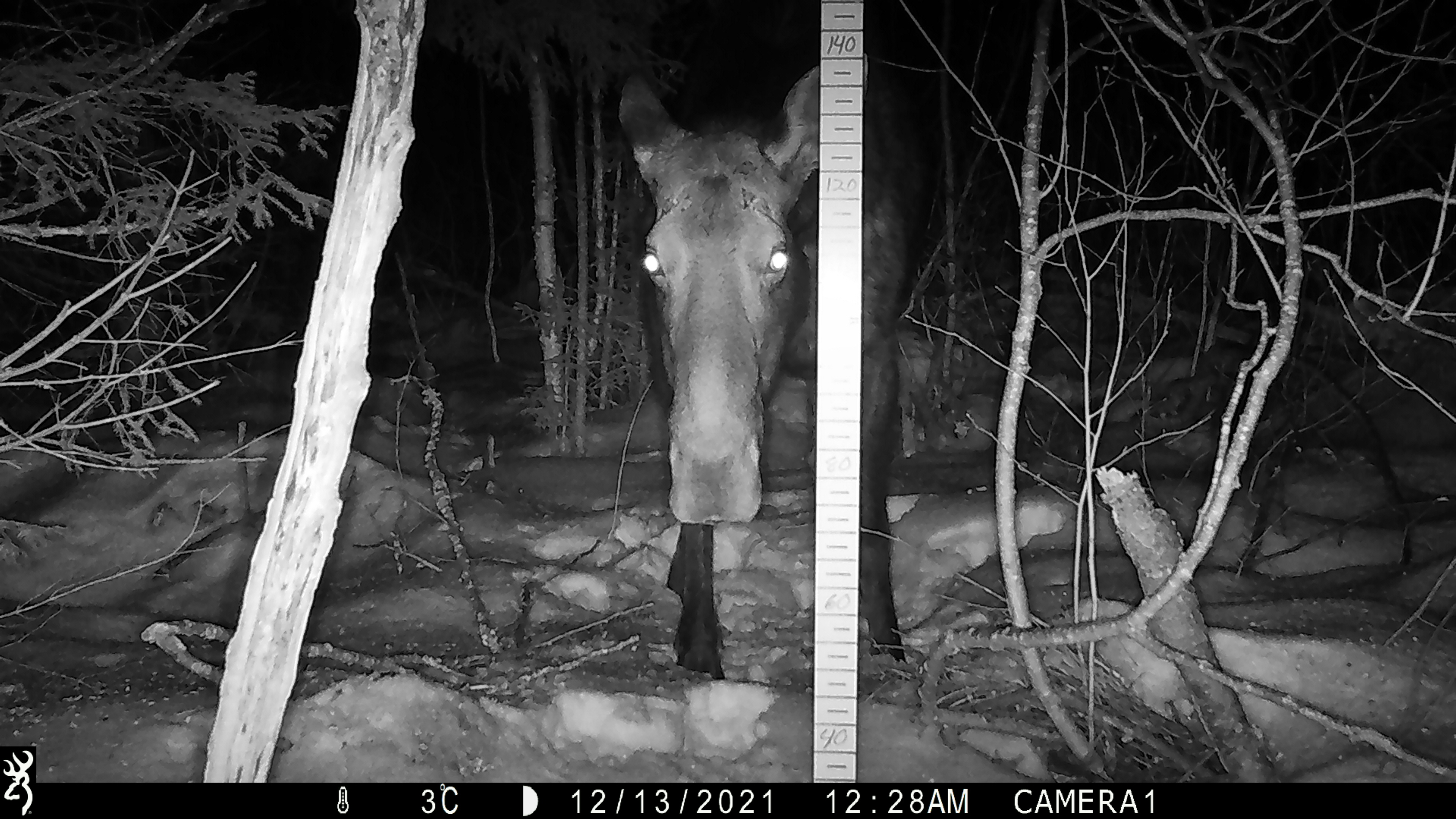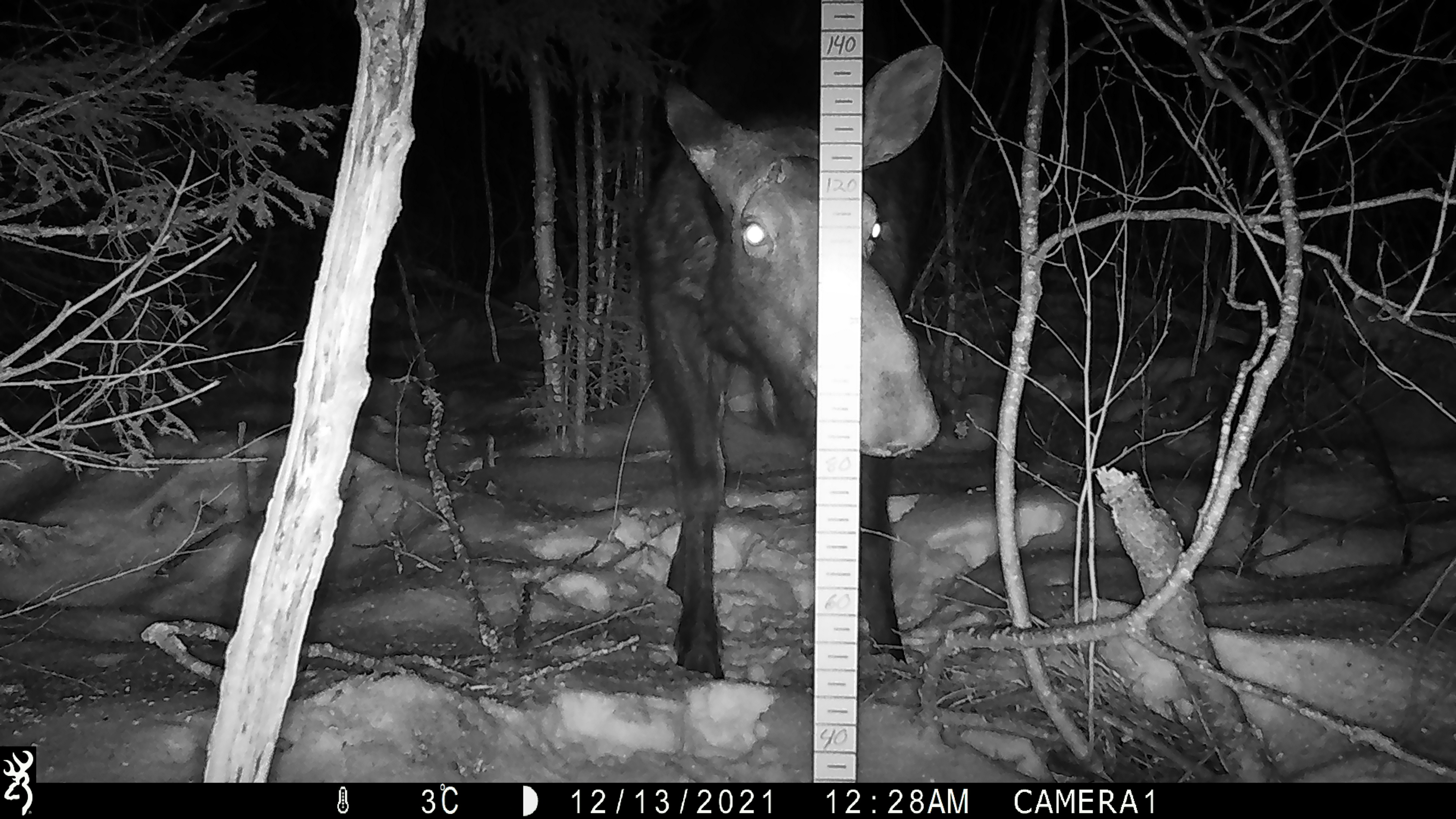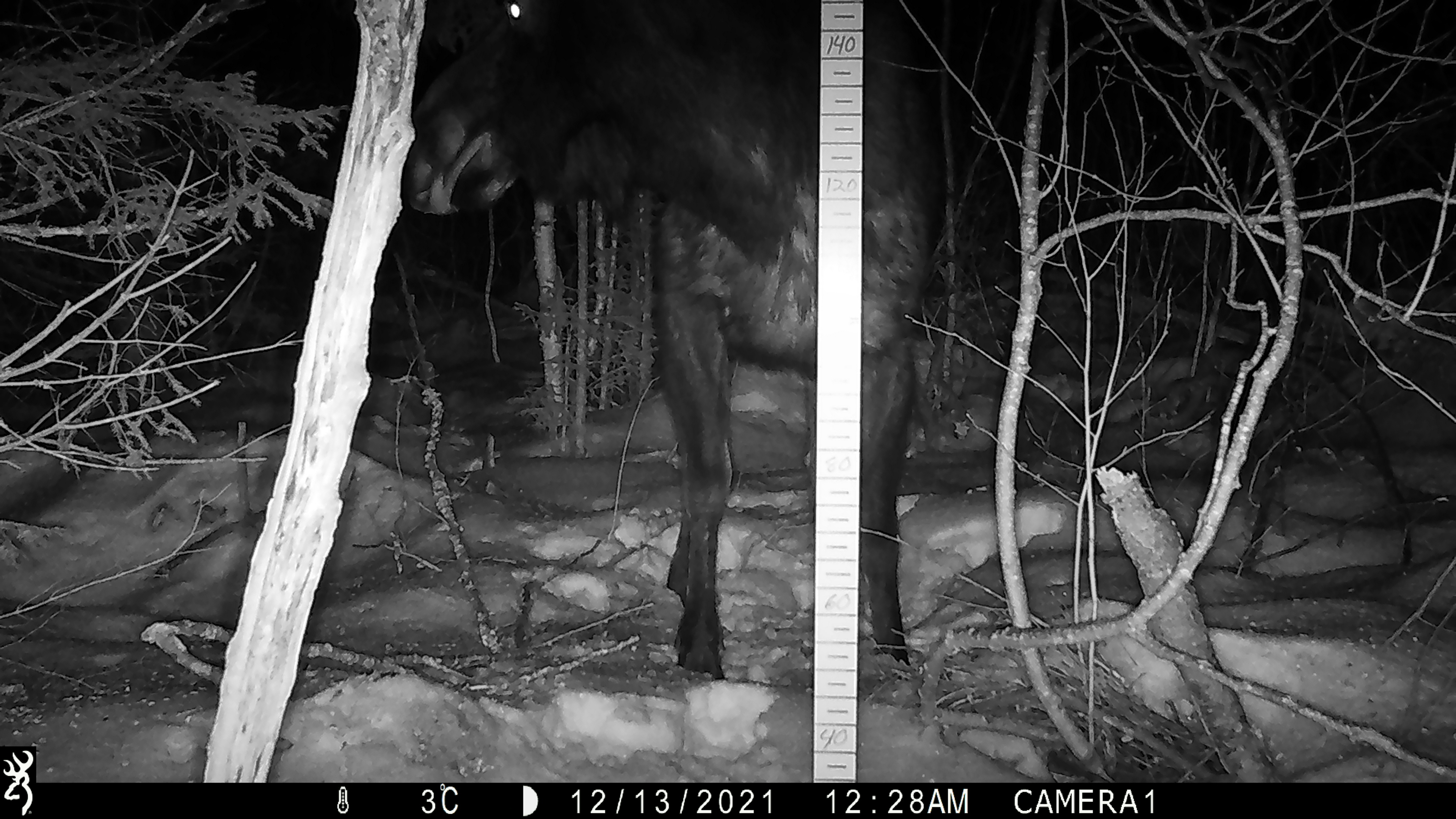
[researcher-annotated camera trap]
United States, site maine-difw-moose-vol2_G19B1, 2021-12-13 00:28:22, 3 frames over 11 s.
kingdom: Animalia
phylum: Chordata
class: Mammalia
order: Artiodactyla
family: Cervidae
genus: Alces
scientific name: Alces alces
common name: moose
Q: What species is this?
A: Moose (Alces alces).